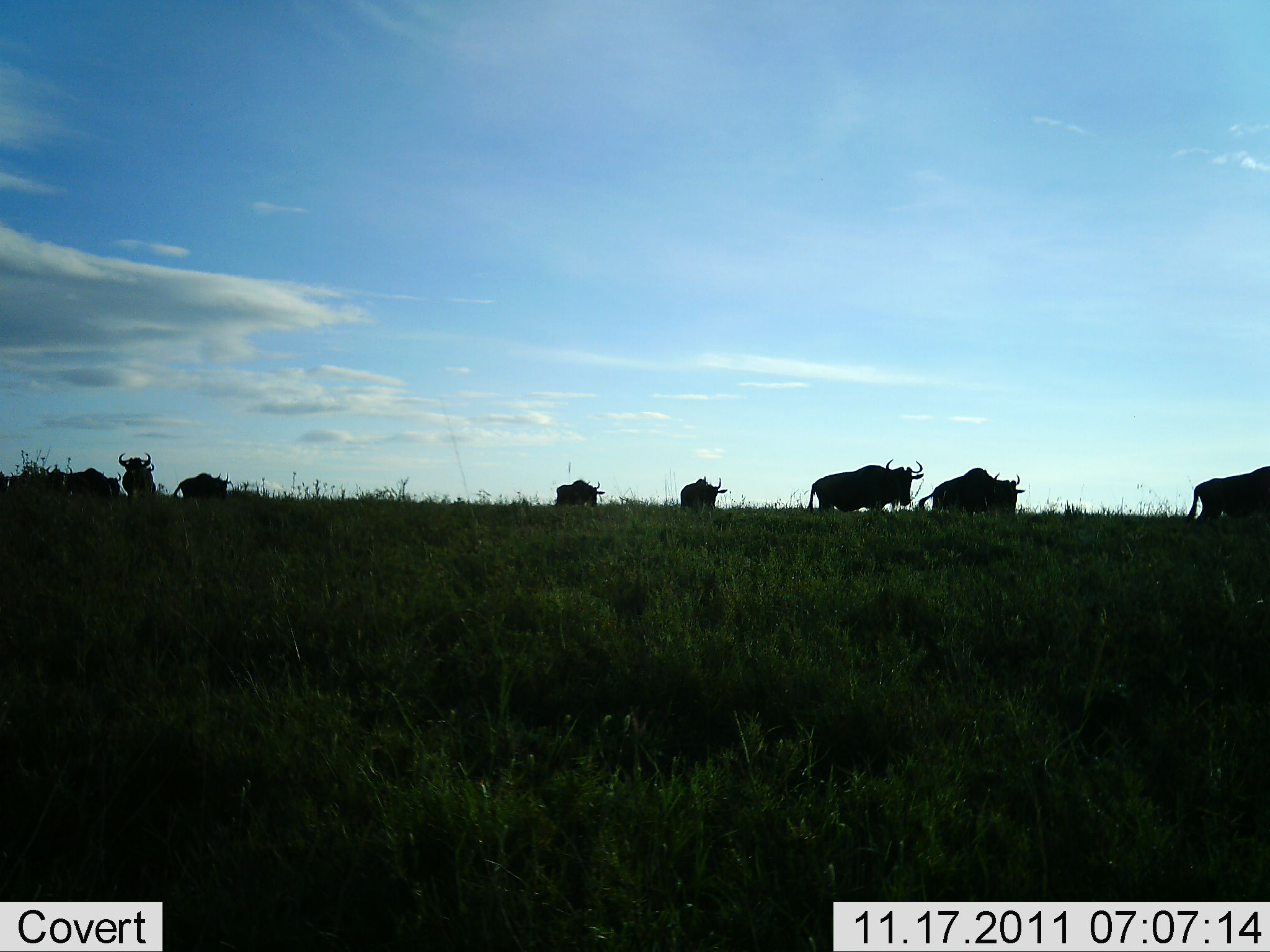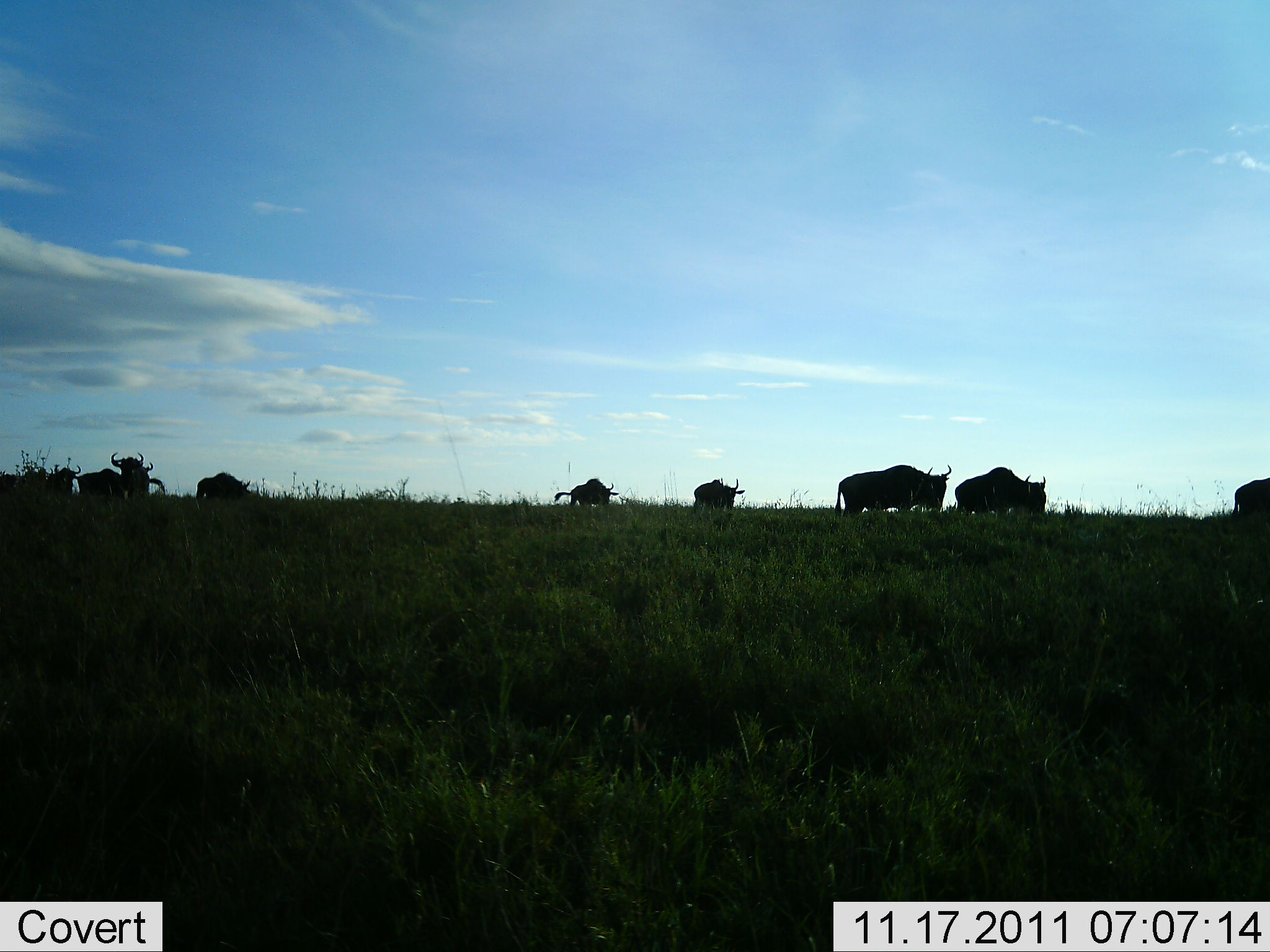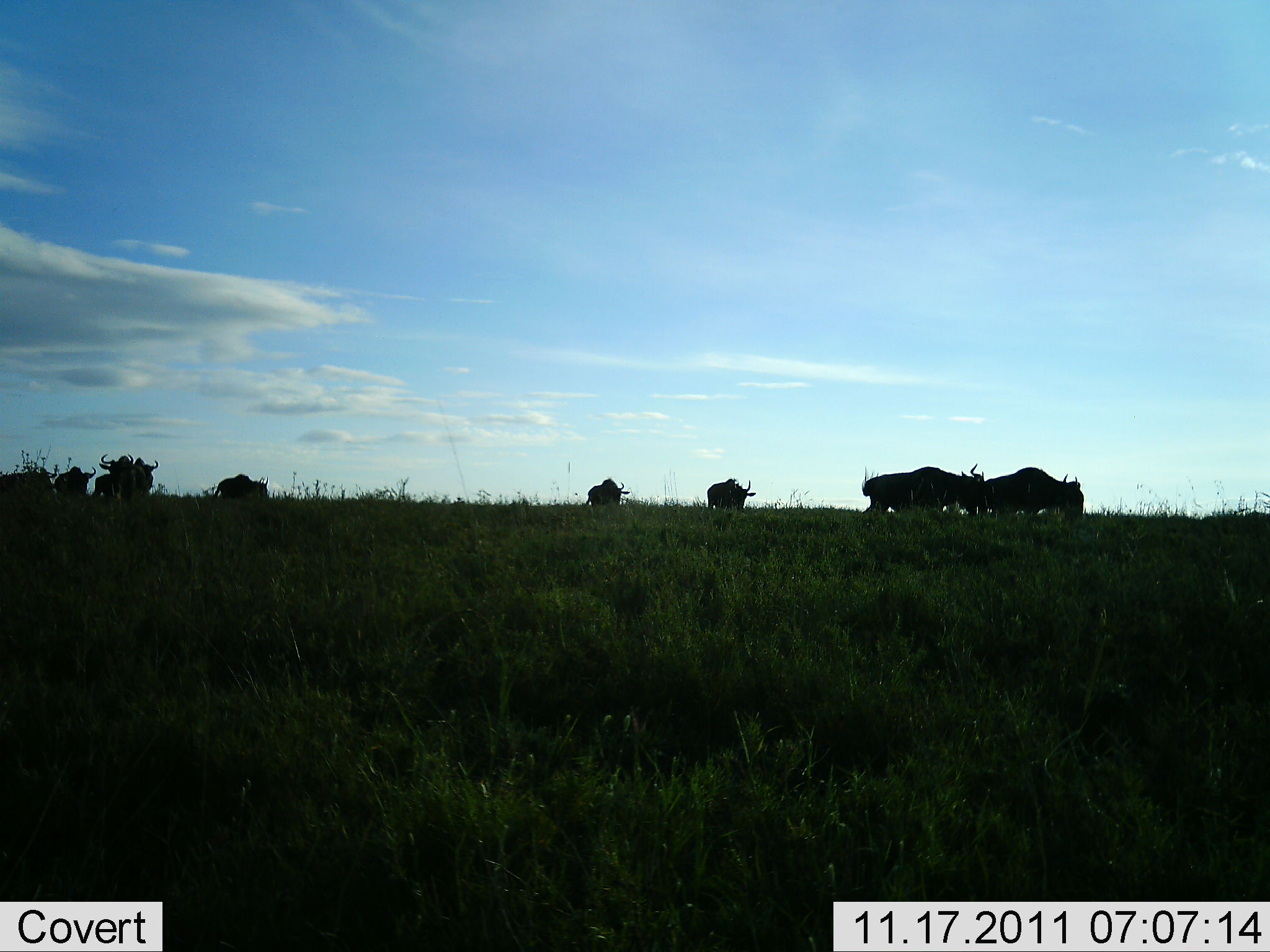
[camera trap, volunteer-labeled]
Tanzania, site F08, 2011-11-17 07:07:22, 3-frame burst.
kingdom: Animalia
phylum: Chordata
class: Mammalia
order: Artiodactyla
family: Bovidae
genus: Connochaetes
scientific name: Connochaetes taurinus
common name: blue wildebeest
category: wildebeest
Wildebeest (blue wildebeest) (Connochaetes taurinus), count 10. Behavior (volunteer vote fractions): standing 18%, resting 0%, moving 82%, interacting 0%. Young present (vote fraction): 0%. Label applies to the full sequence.